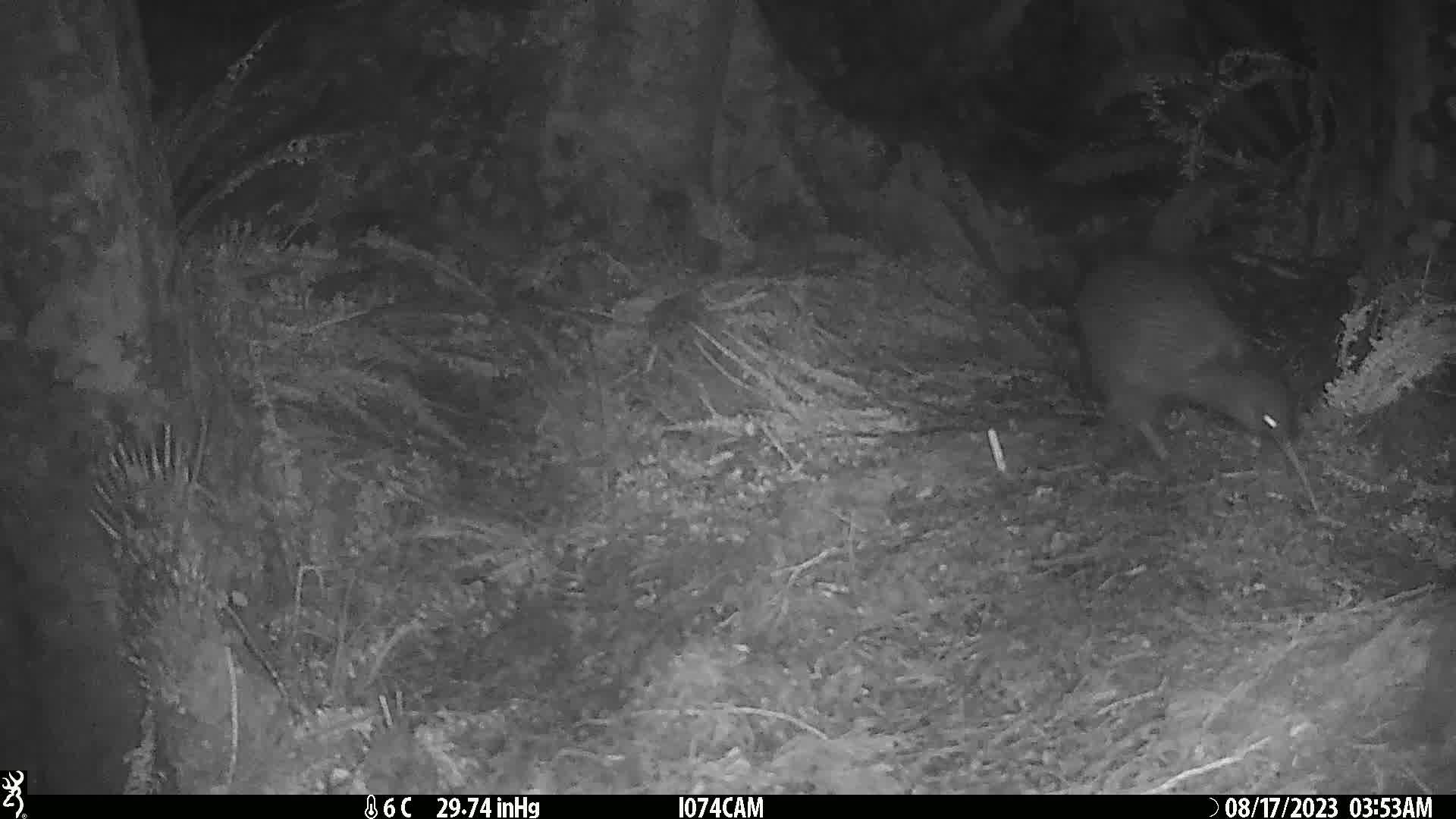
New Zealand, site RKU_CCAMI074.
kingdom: Animalia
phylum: Chordata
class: Aves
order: Apterygiformes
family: Apterygidae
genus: Apteryx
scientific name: Apteryx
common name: kiwi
Kiwi (Apteryx).